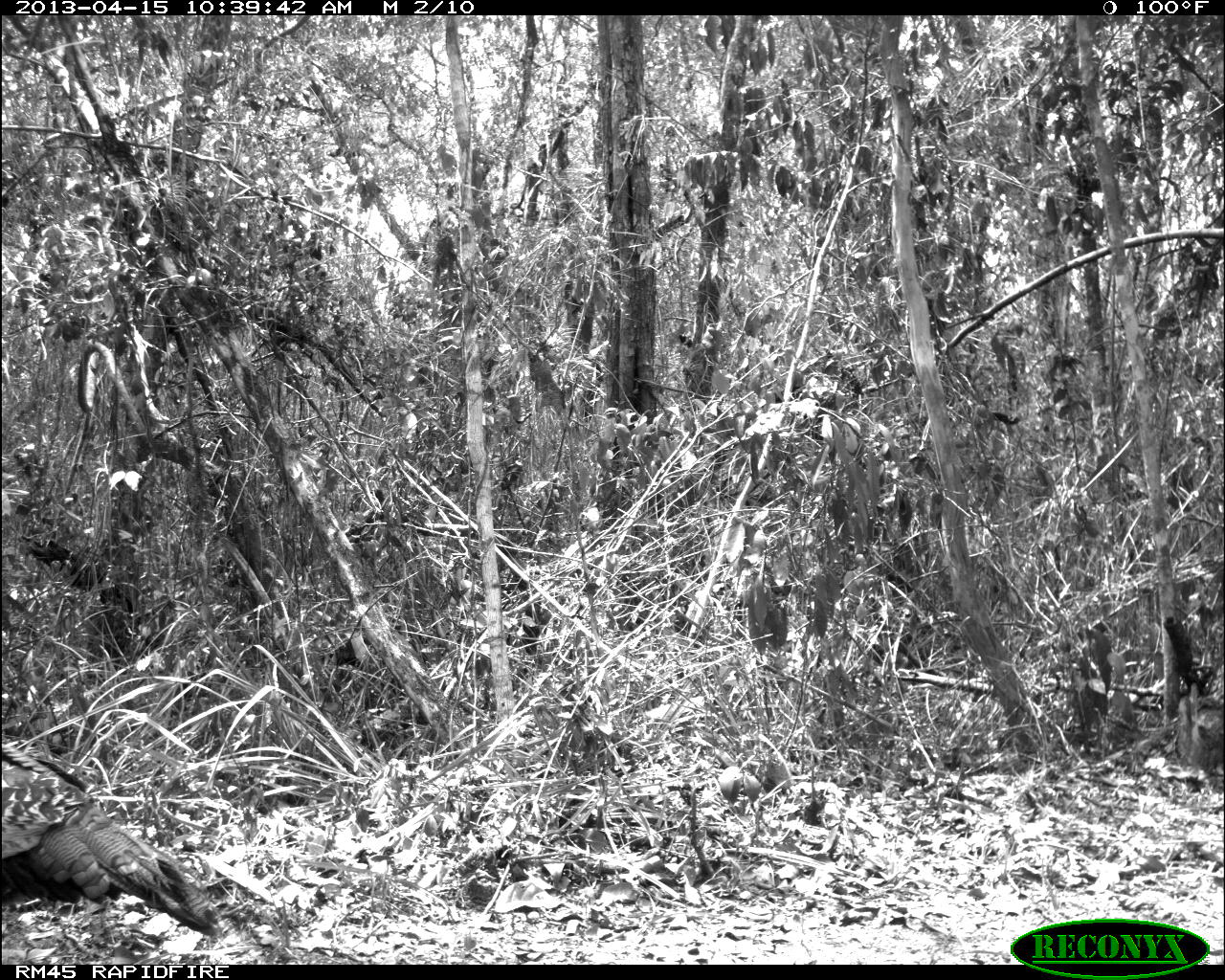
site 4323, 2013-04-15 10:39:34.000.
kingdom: Animalia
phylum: Chordata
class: Aves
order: Galliformes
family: Phasianidae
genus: Meleagris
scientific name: Meleagris ocellata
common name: ocellated turkey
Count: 1.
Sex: female.